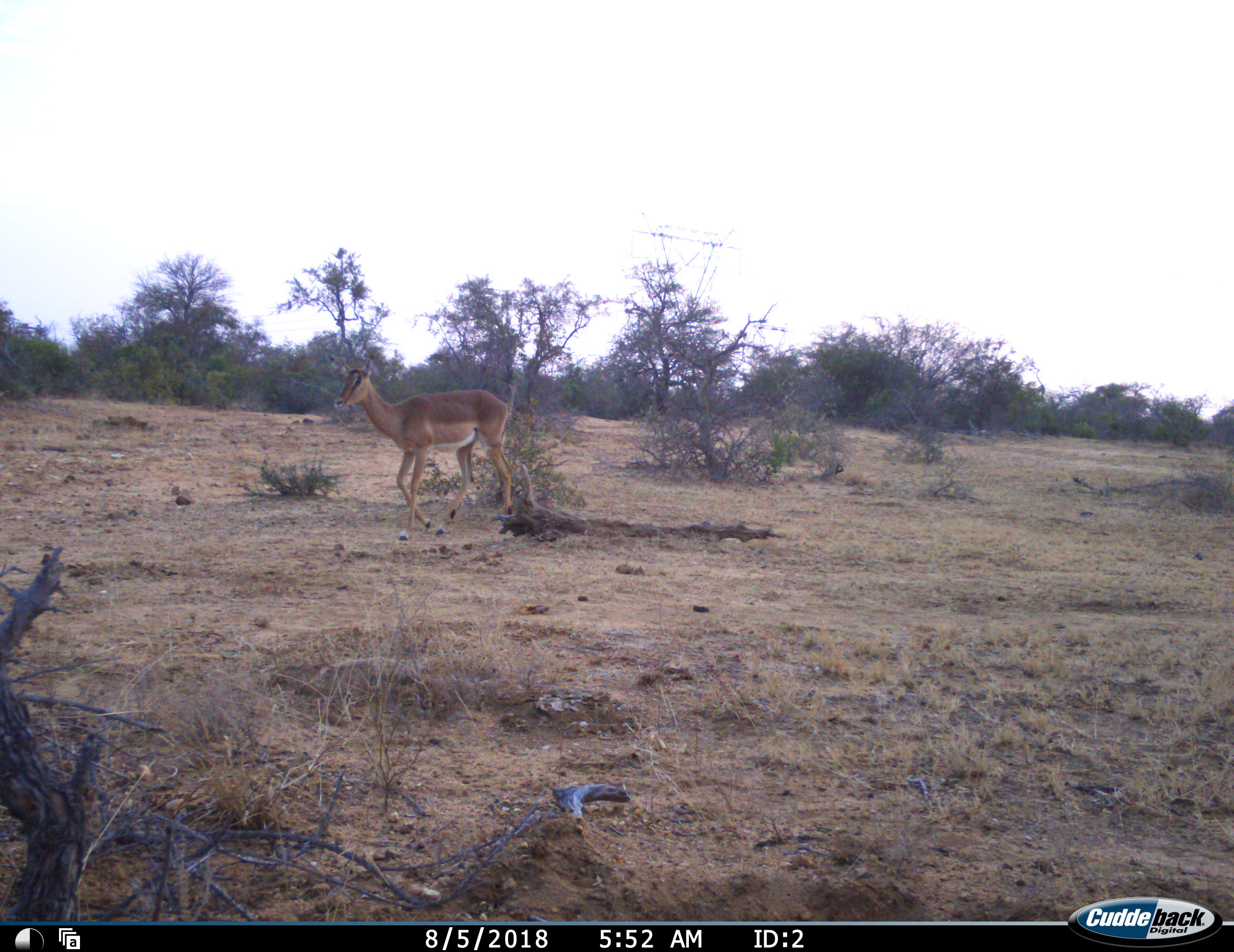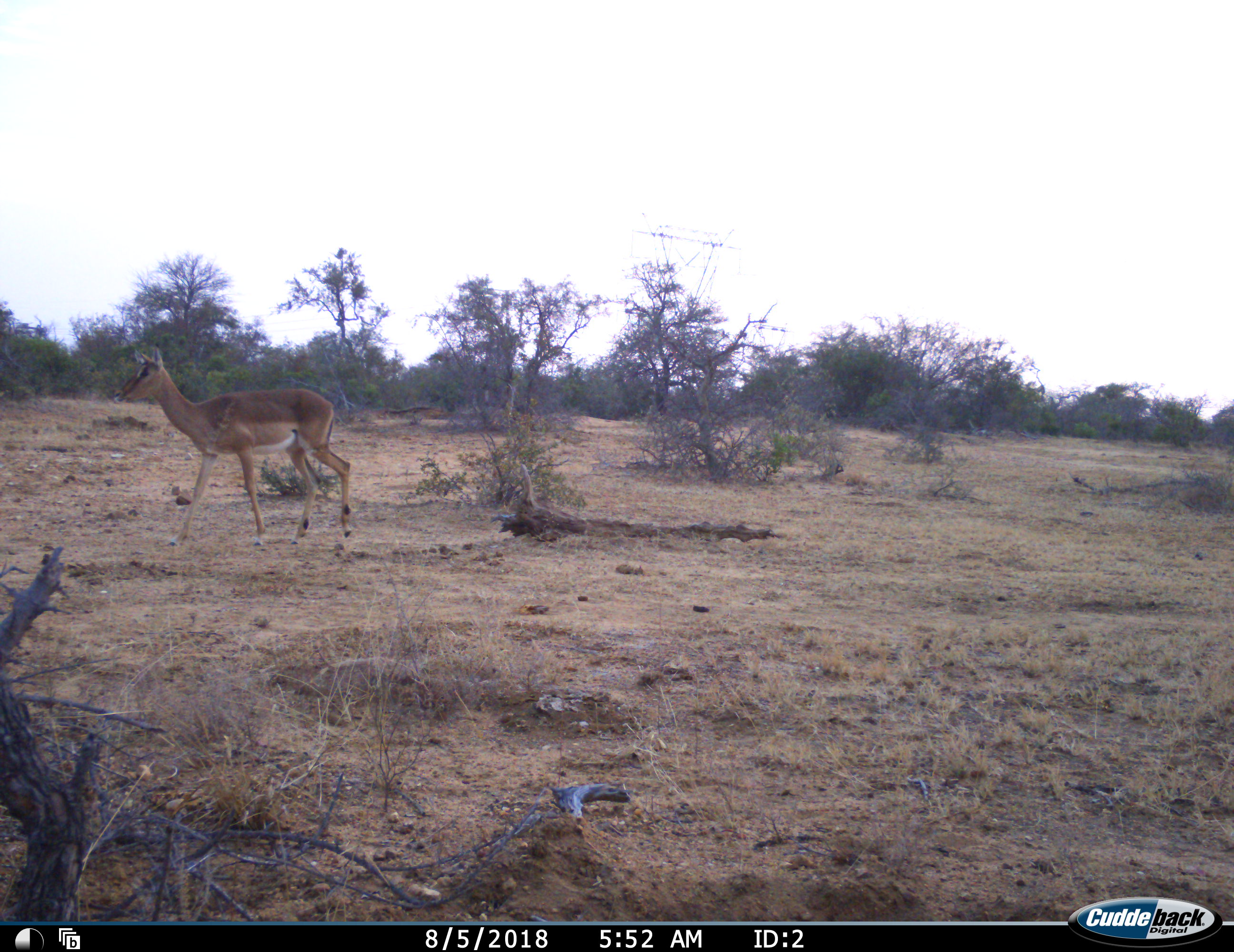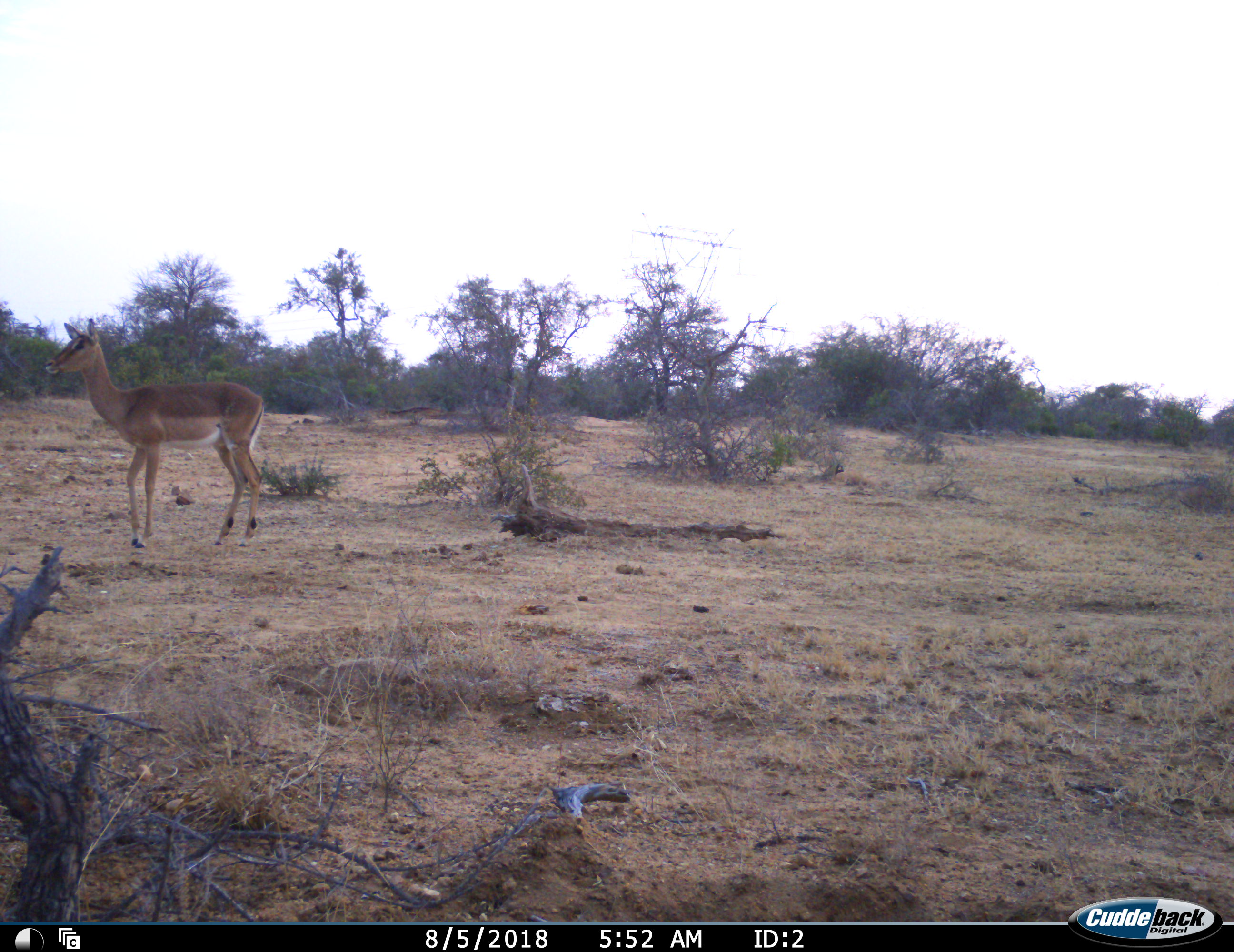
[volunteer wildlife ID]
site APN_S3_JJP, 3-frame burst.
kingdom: Animalia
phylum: Chordata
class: Mammalia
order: Artiodactyla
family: Bovidae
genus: Aepyceros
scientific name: Aepyceros melampus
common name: impala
Impala (Aepyceros melampus), count 1. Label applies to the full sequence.